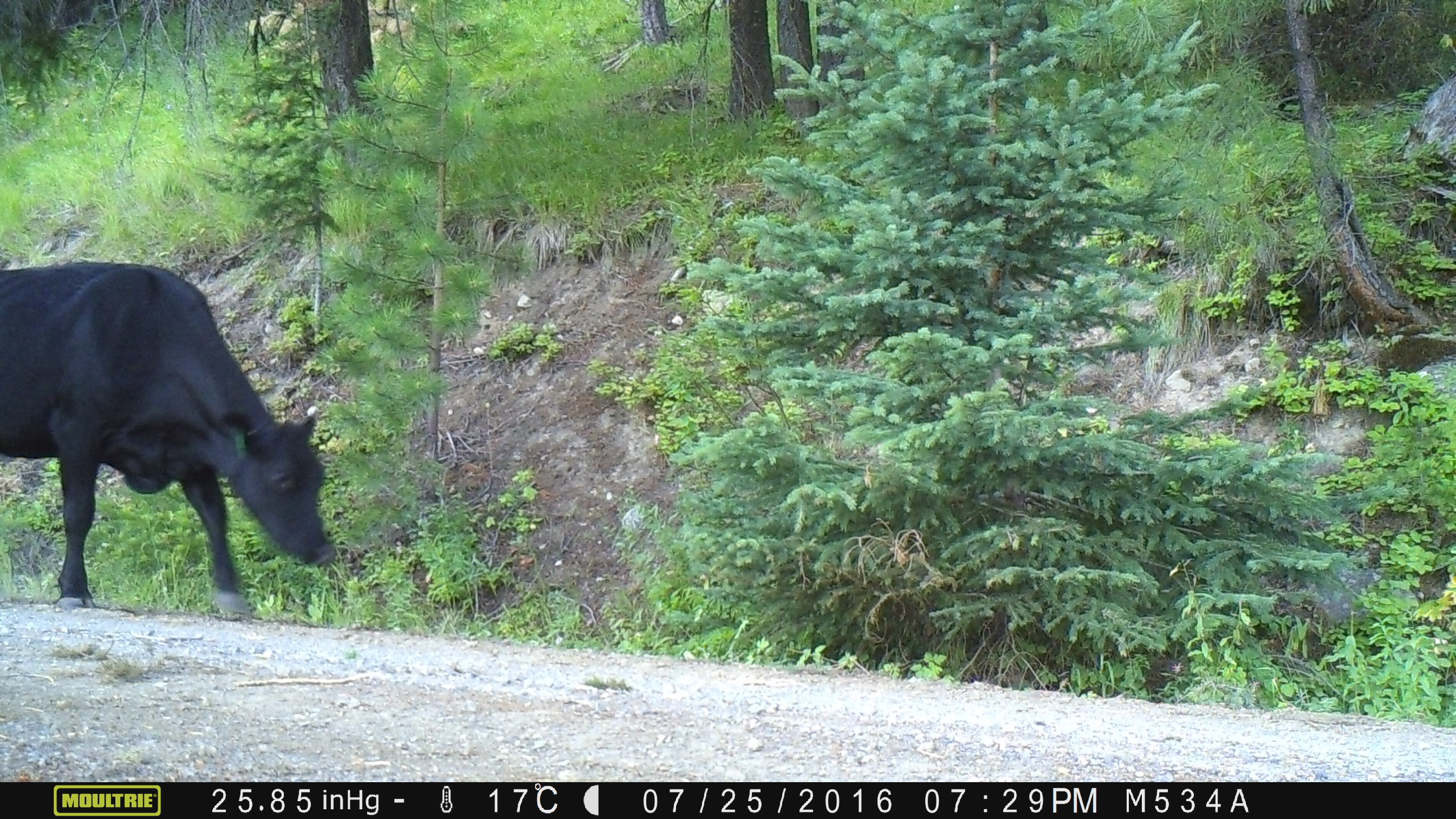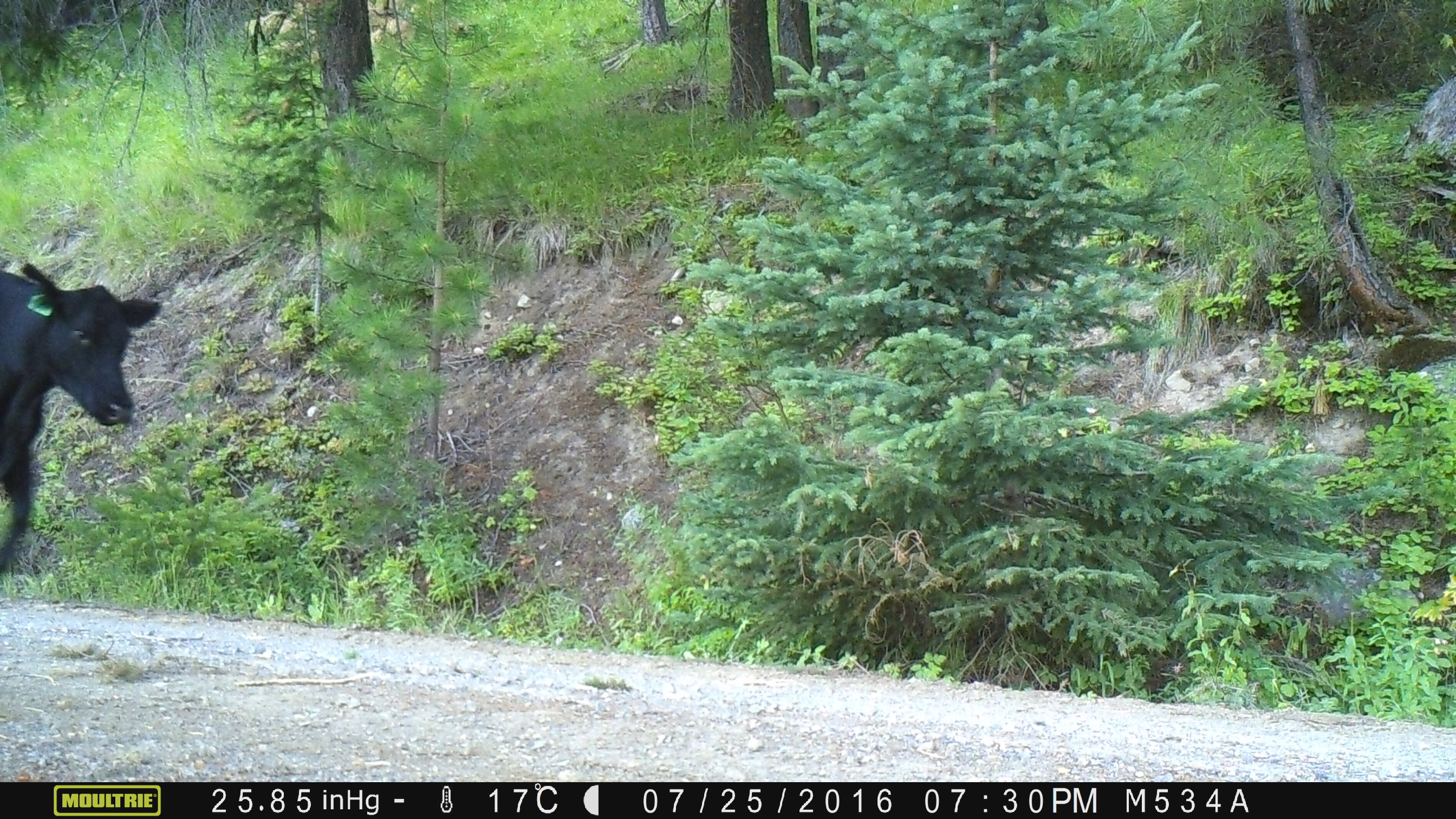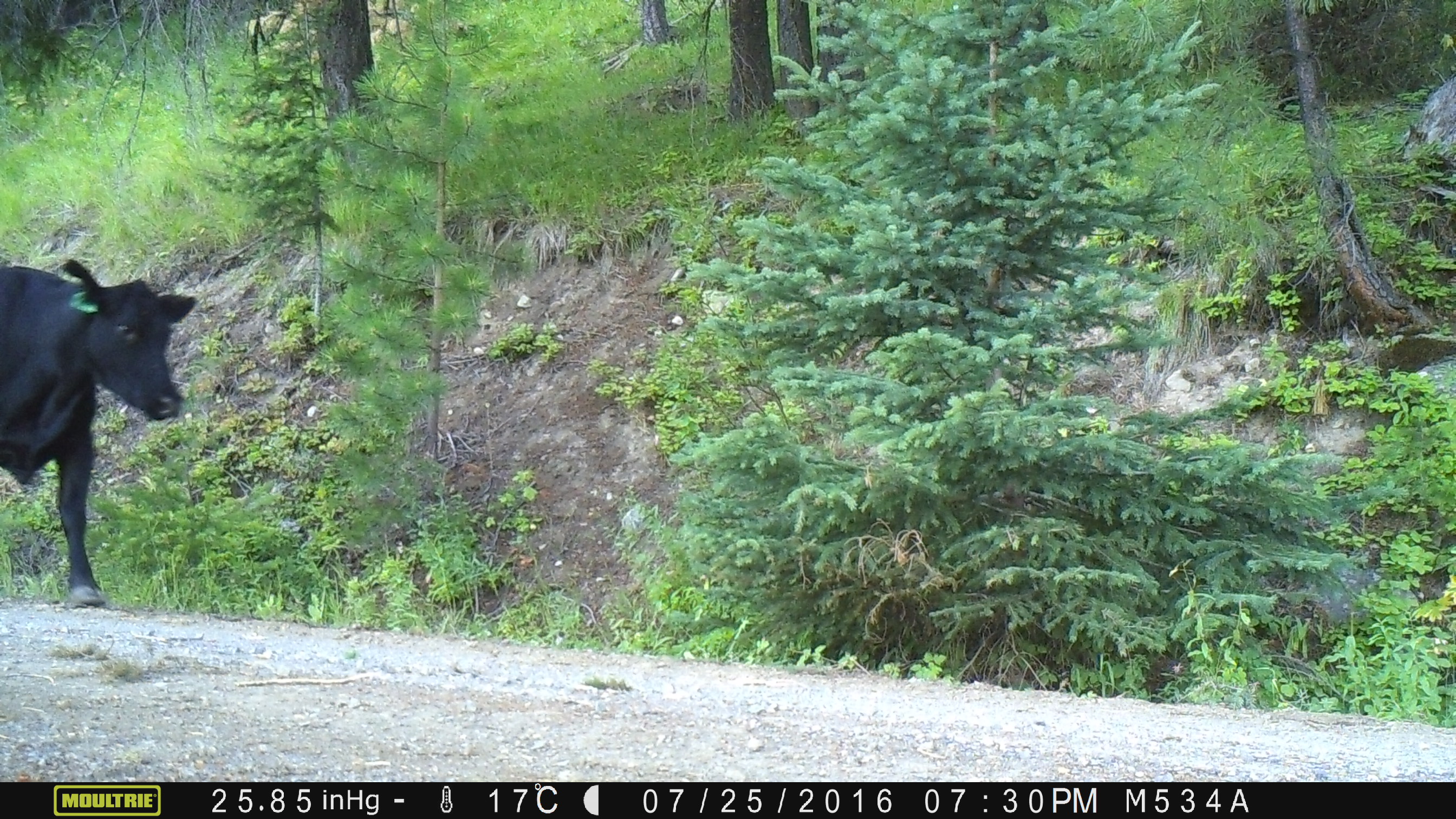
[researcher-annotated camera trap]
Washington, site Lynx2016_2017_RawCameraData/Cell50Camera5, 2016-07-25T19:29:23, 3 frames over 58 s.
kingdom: Animalia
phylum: Chordata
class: Mammalia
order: Artiodactyla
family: Bovidae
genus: Bos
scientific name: Bos taurus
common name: domestic cattle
Domestic cattle (Bos taurus). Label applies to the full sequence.